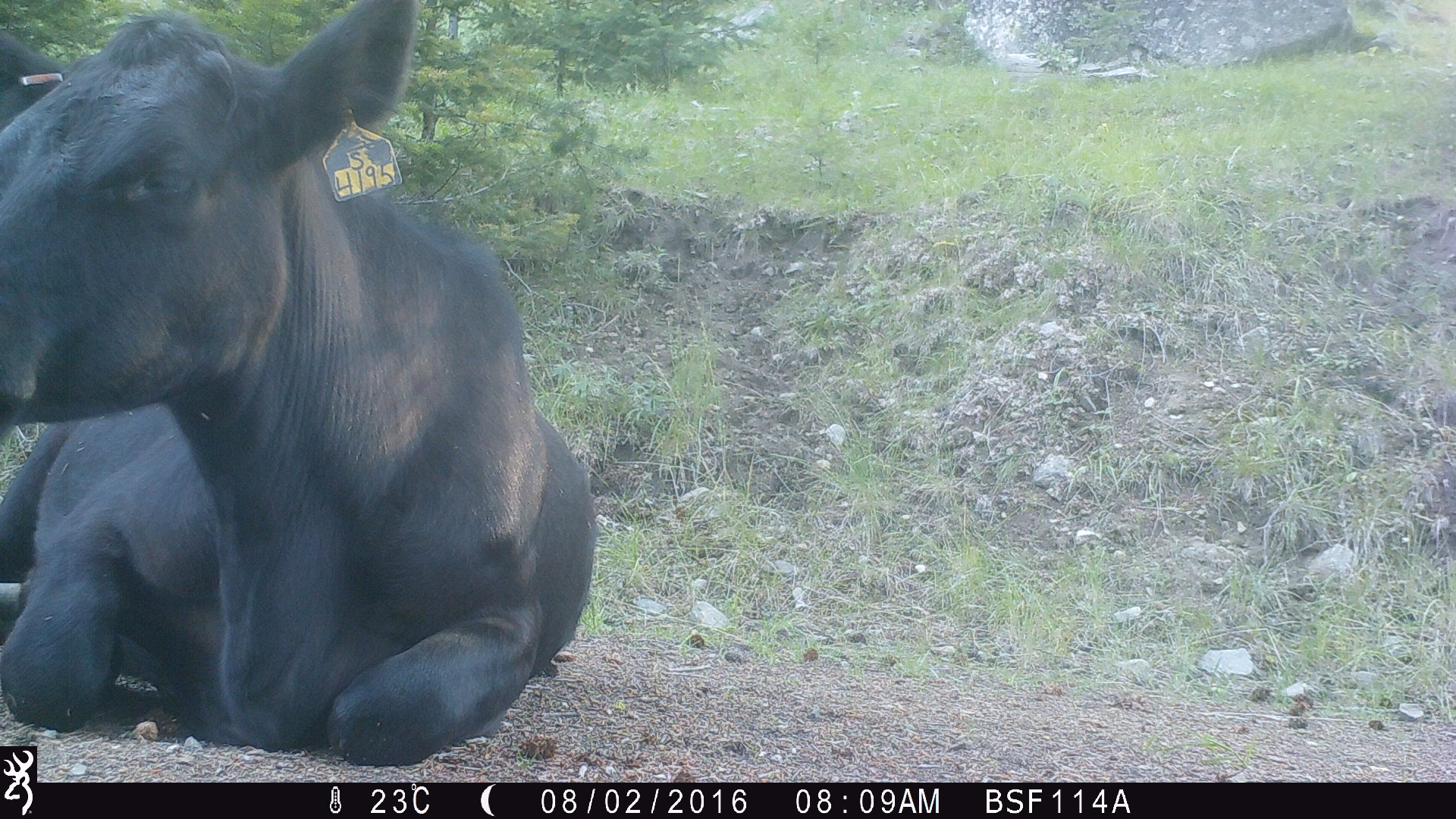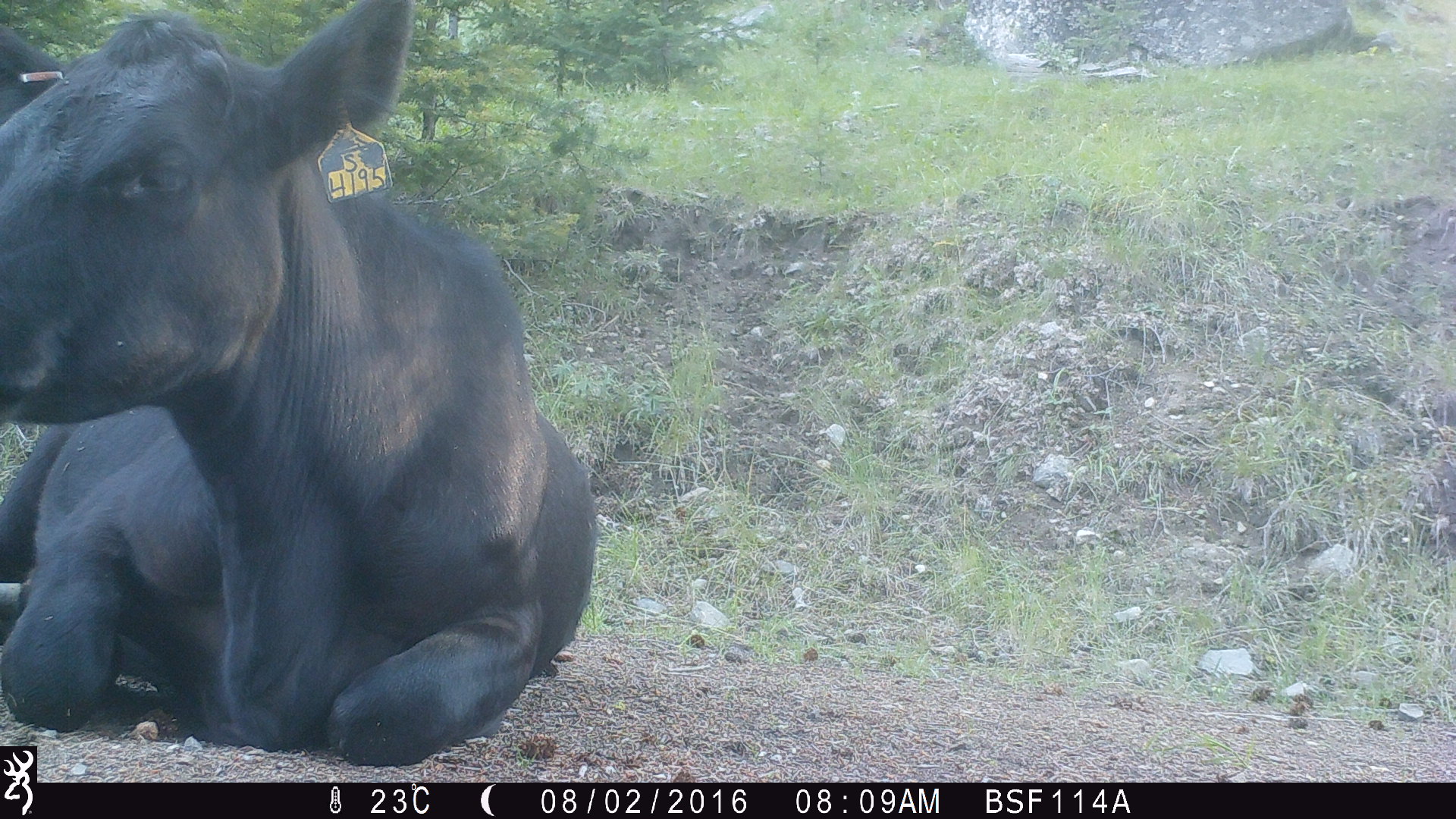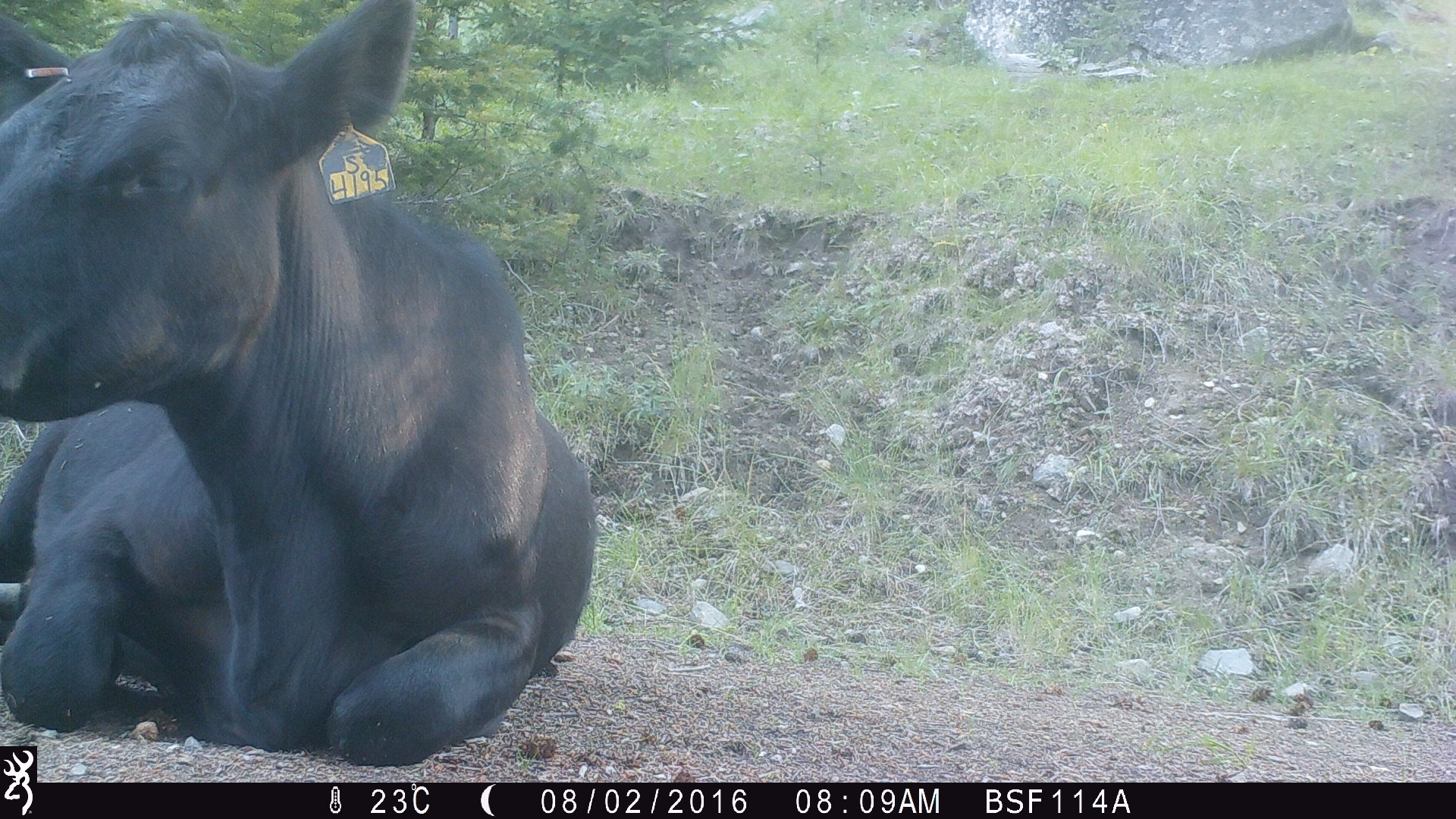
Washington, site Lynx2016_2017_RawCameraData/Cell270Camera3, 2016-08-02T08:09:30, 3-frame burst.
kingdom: Animalia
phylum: Chordata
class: Mammalia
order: Artiodactyla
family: Bovidae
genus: Bos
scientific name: Bos taurus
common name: domestic cattle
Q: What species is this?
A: Domestic cattle (Bos taurus).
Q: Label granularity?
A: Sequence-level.